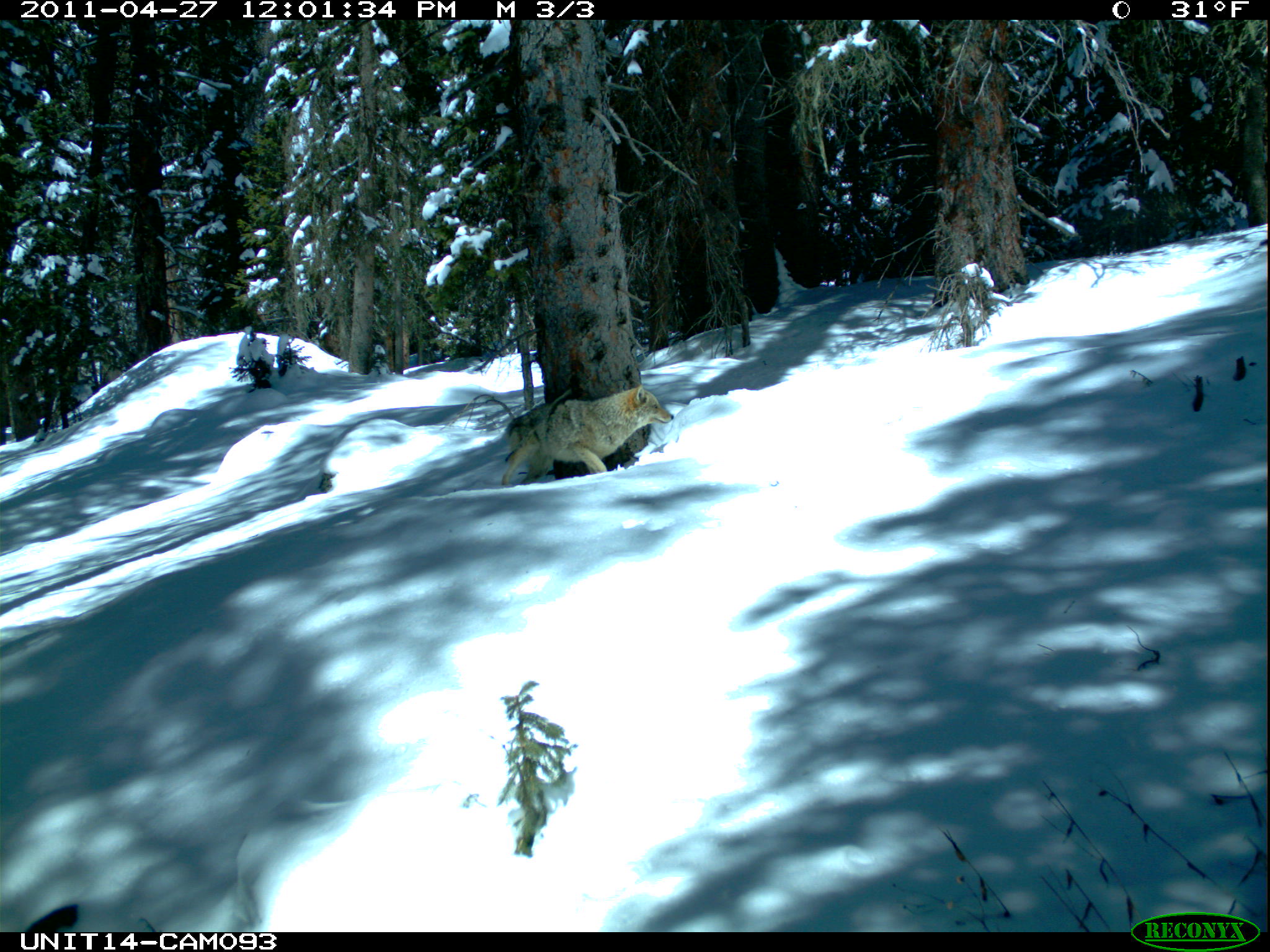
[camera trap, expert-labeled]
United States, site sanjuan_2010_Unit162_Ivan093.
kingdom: Animalia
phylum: Chordata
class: Mammalia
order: Carnivora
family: Canidae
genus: Canis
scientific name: Canis latrans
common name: coyote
Canis latrans (coyote).